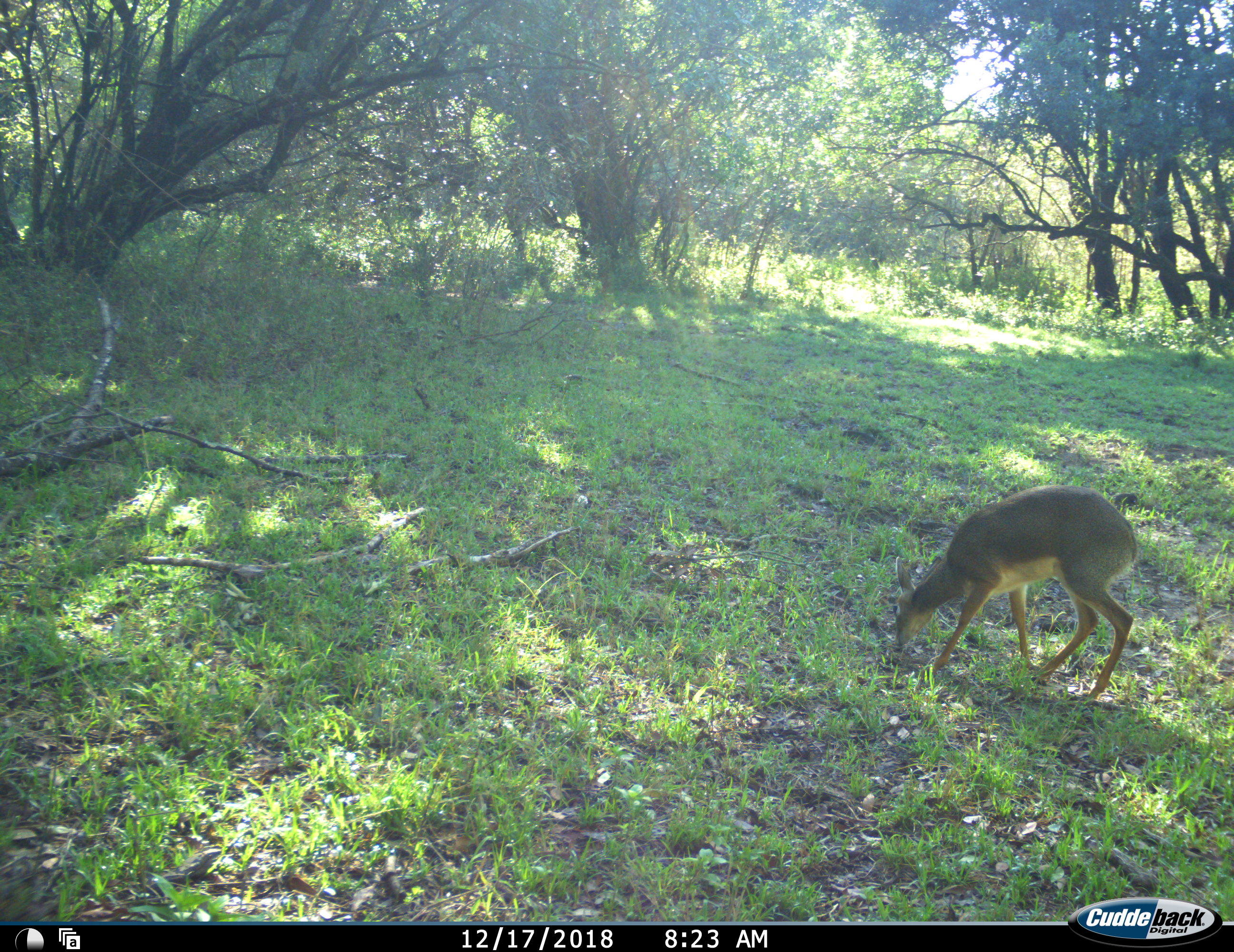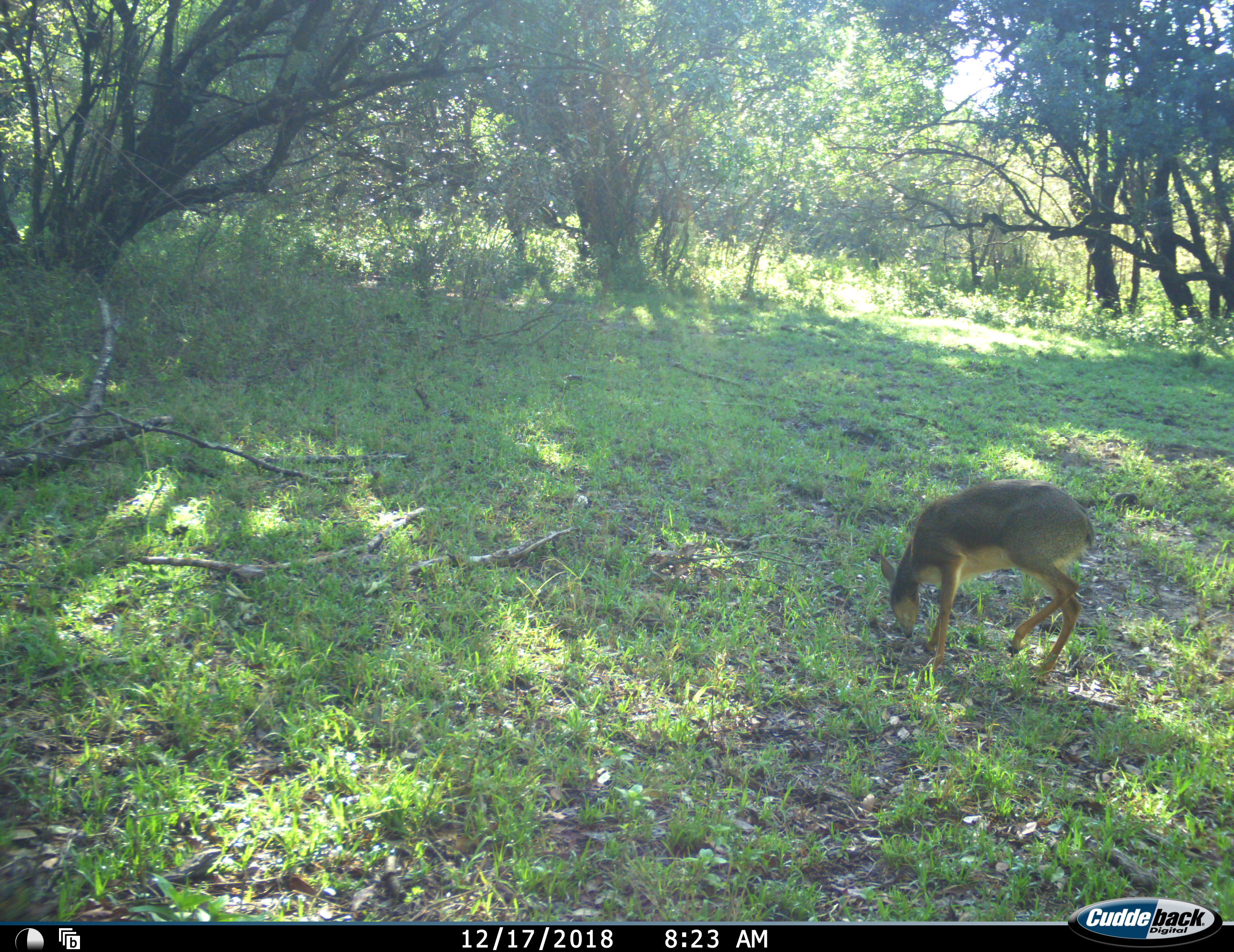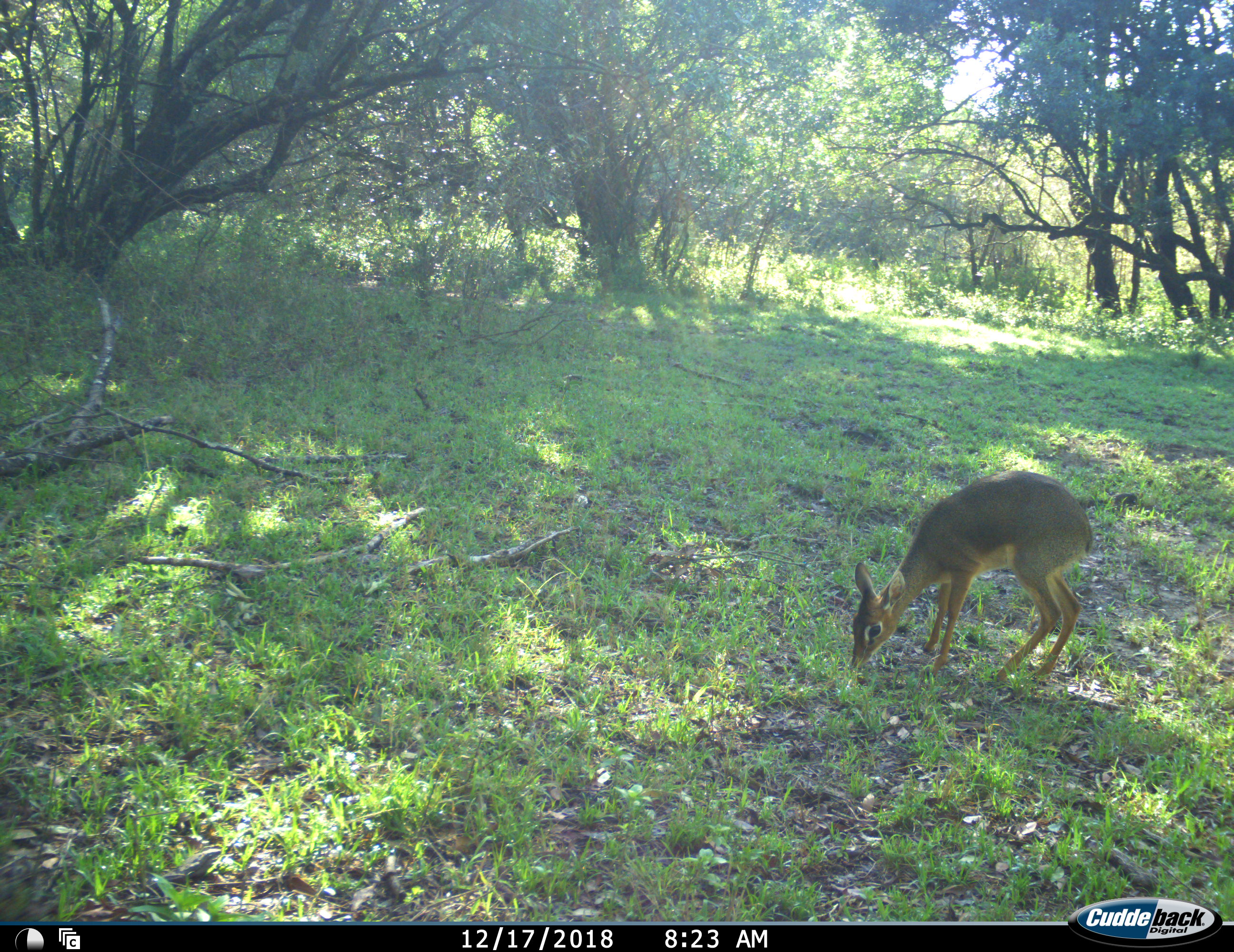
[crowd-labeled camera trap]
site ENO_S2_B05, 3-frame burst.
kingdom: Animalia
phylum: Chordata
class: Mammalia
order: Artiodactyla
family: Bovidae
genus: Madoqua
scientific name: Madoqua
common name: dik-dik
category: dikdik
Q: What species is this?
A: Dikdik (dik-dik) (Madoqua).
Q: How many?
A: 1.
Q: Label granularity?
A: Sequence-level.